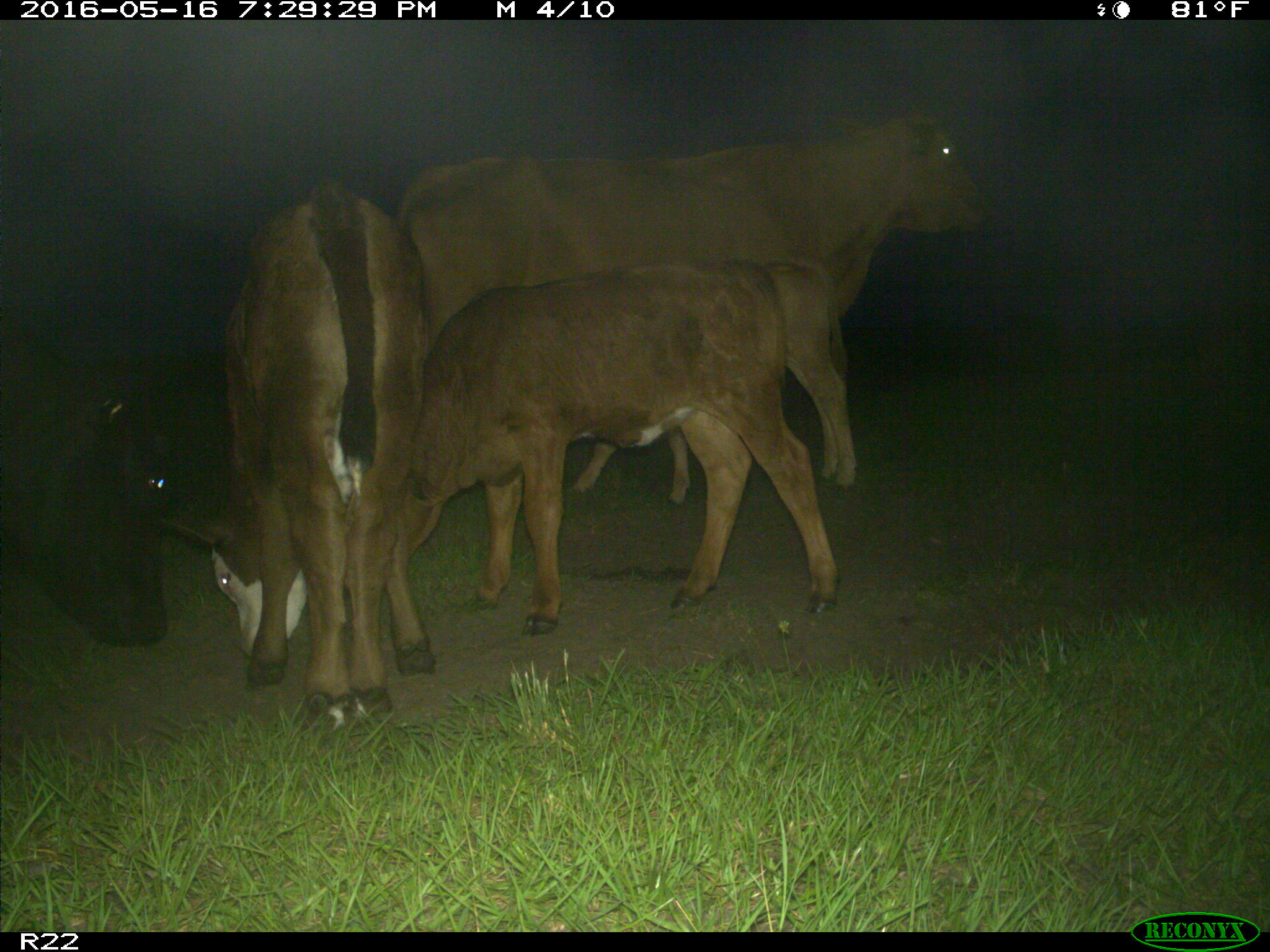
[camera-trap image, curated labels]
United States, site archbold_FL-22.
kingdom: Animalia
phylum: Chordata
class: Mammalia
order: Artiodactyla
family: Bovidae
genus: Bos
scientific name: Bos taurus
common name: domestic cow